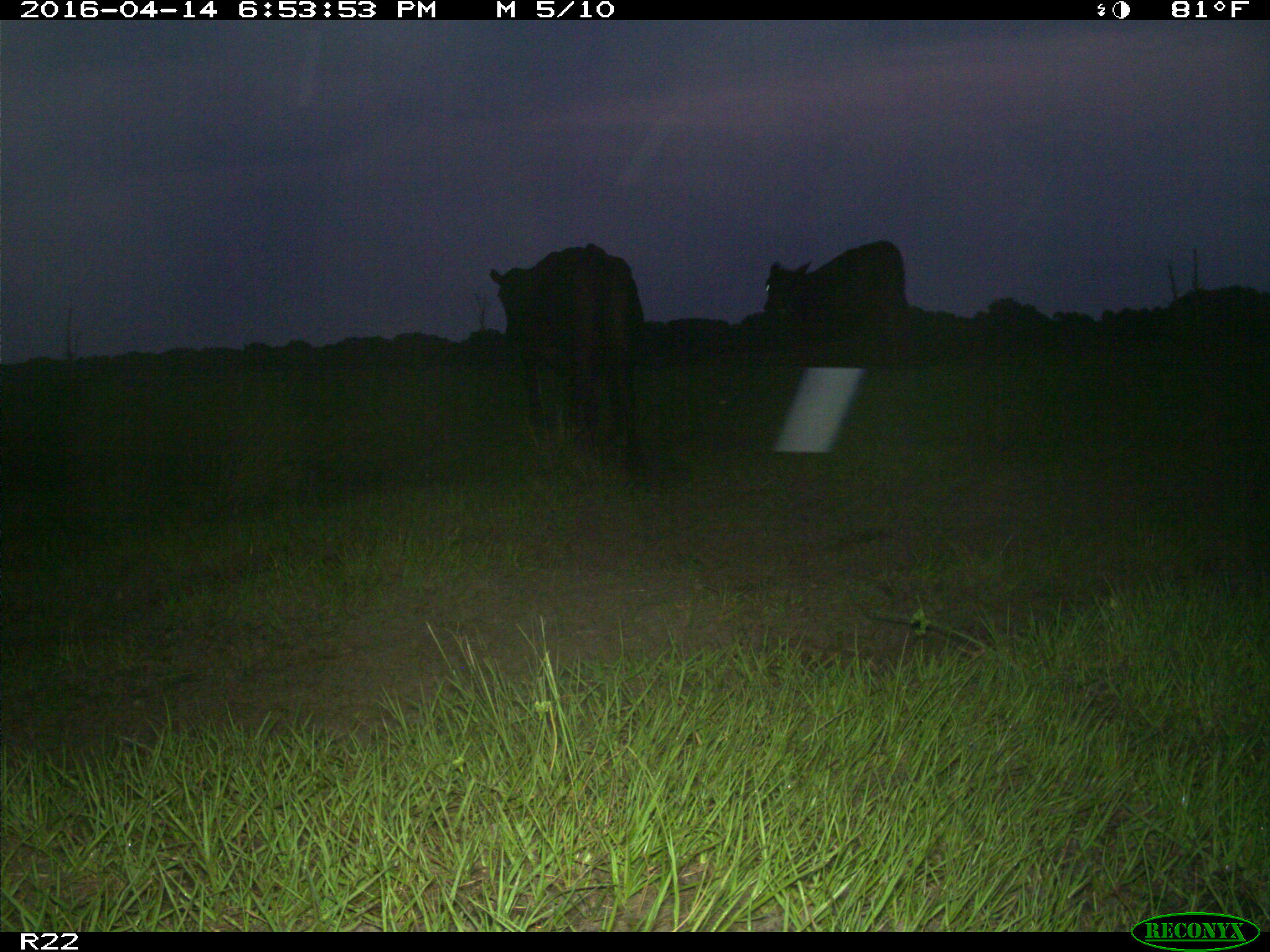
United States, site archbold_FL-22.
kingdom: Animalia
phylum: Chordata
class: Mammalia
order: Artiodactyla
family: Bovidae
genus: Bos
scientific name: Bos taurus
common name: domestic cow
Bos taurus (domestic cow).